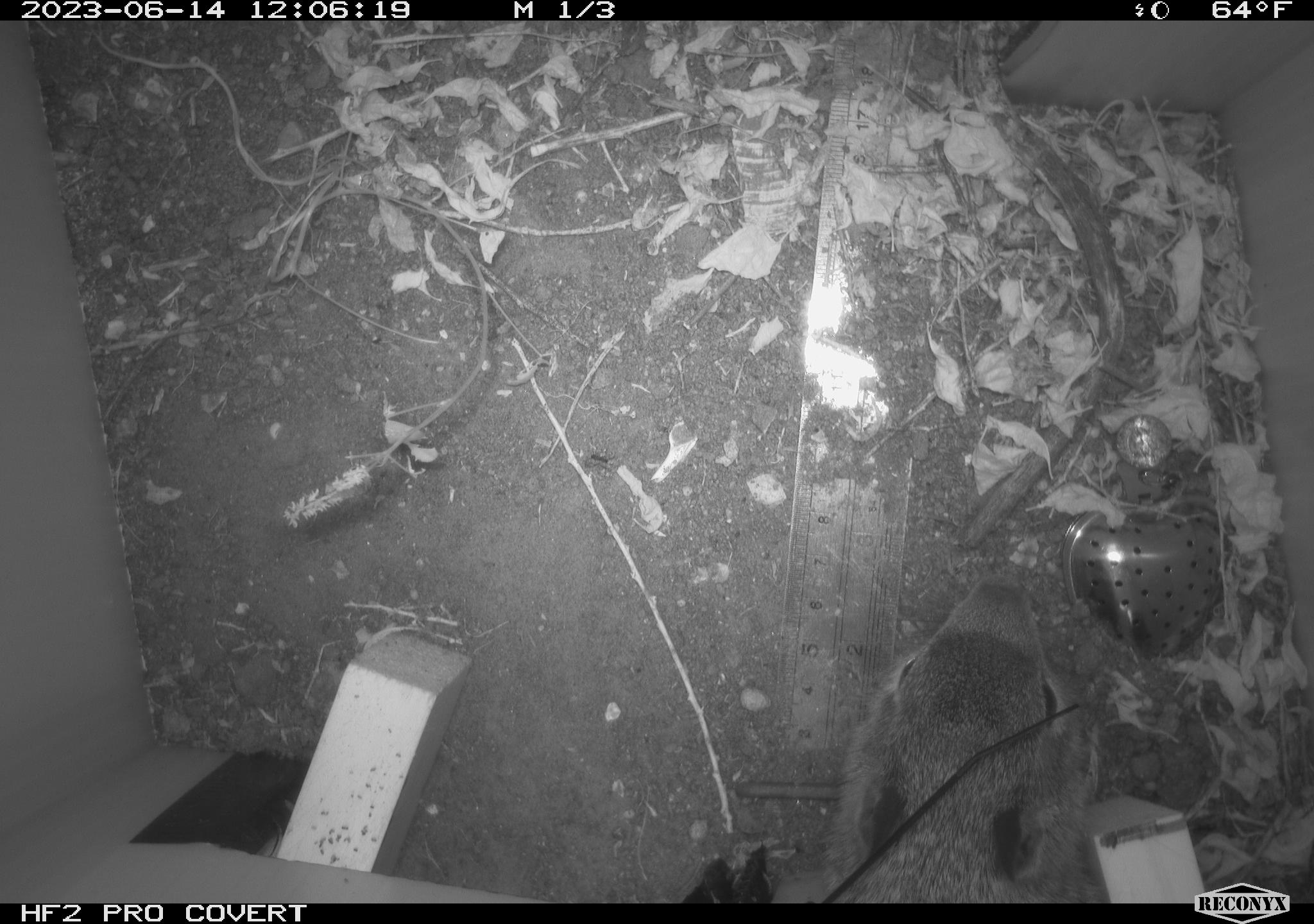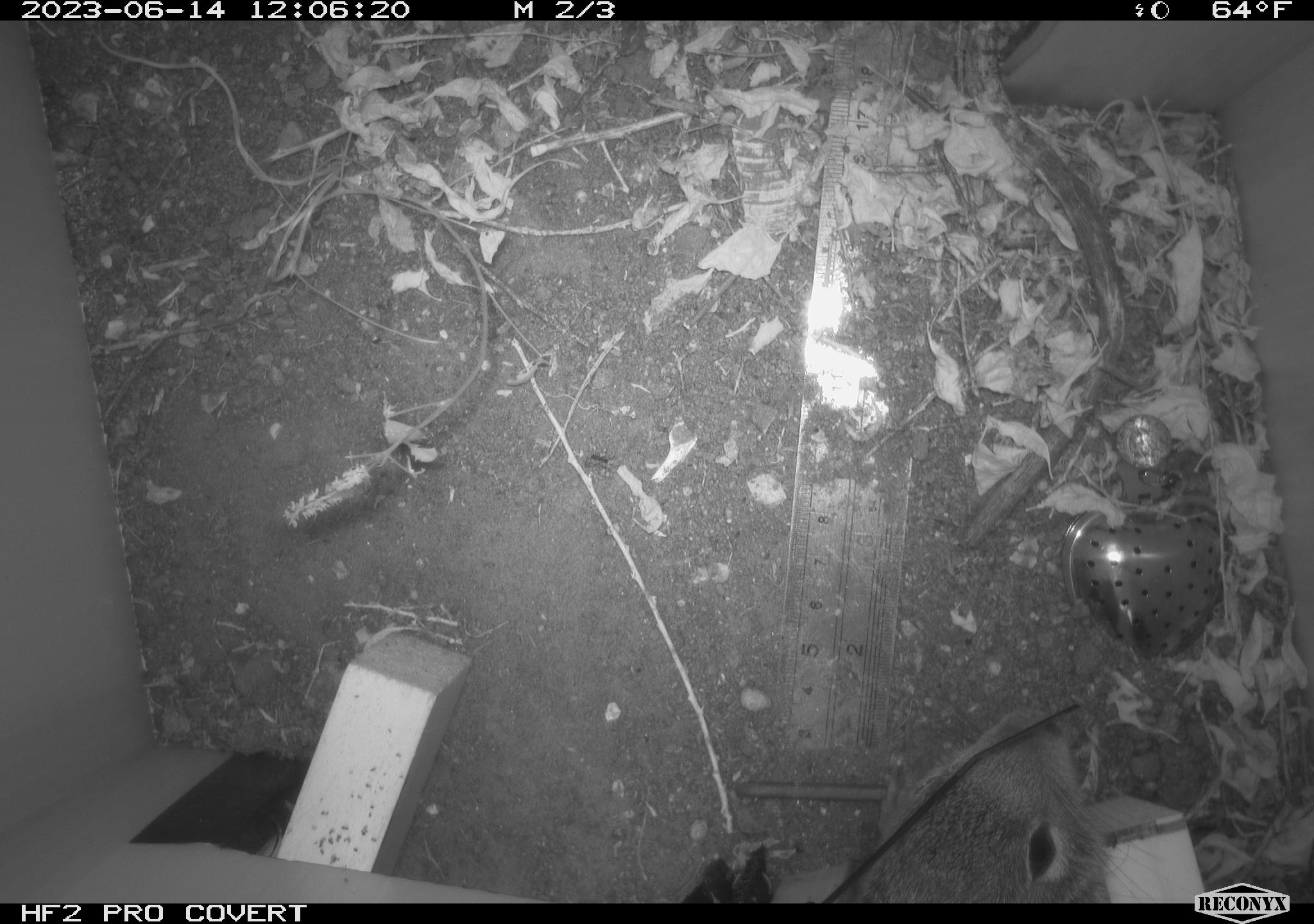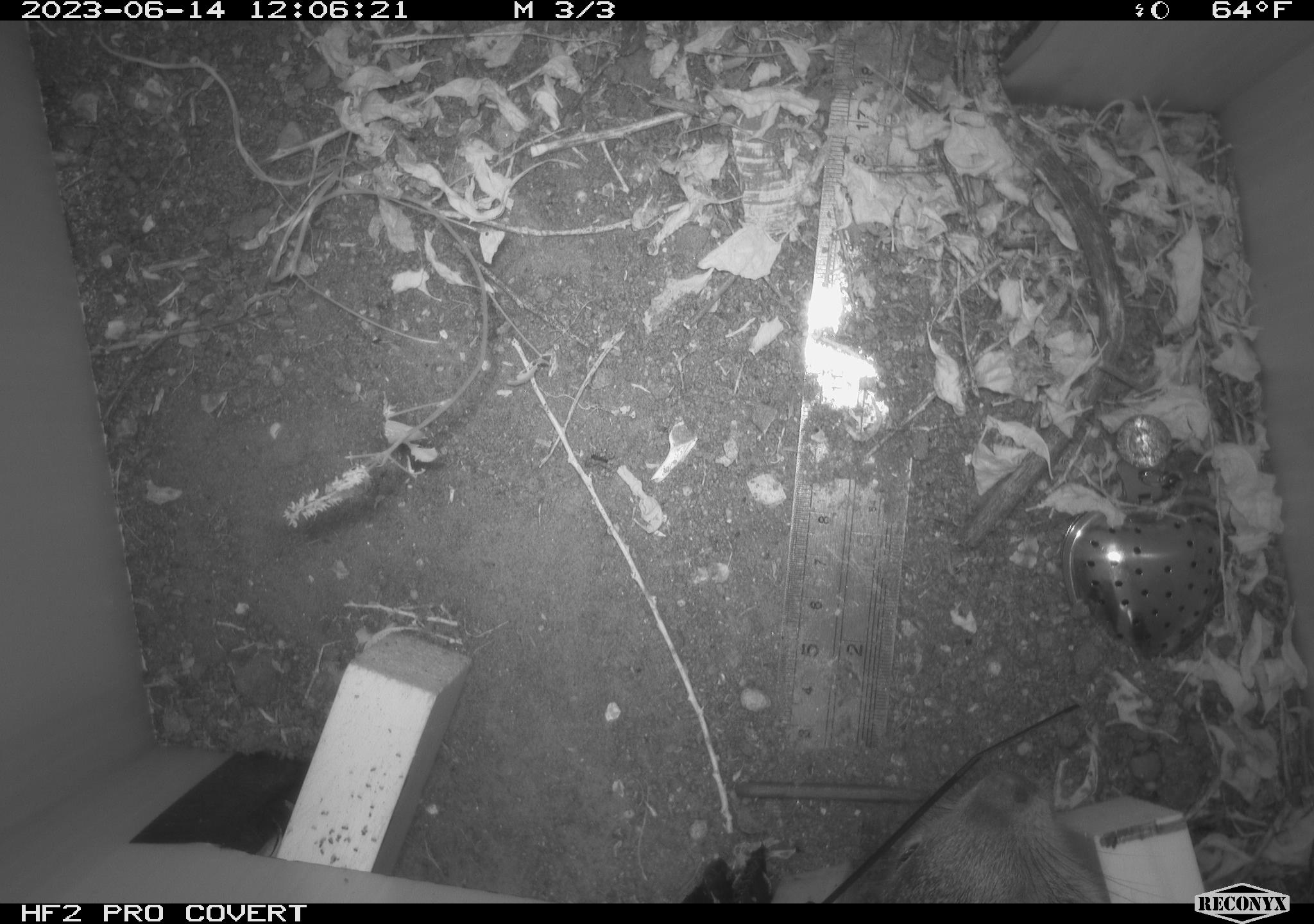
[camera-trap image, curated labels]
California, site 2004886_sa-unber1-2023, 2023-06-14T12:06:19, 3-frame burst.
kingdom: Animalia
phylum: Chordata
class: Mammalia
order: Rodentia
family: Sciuridae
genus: Otospermophilus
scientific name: Otospermophilus beecheyi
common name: california ground squirrel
California ground squirrel (Otospermophilus beecheyi).